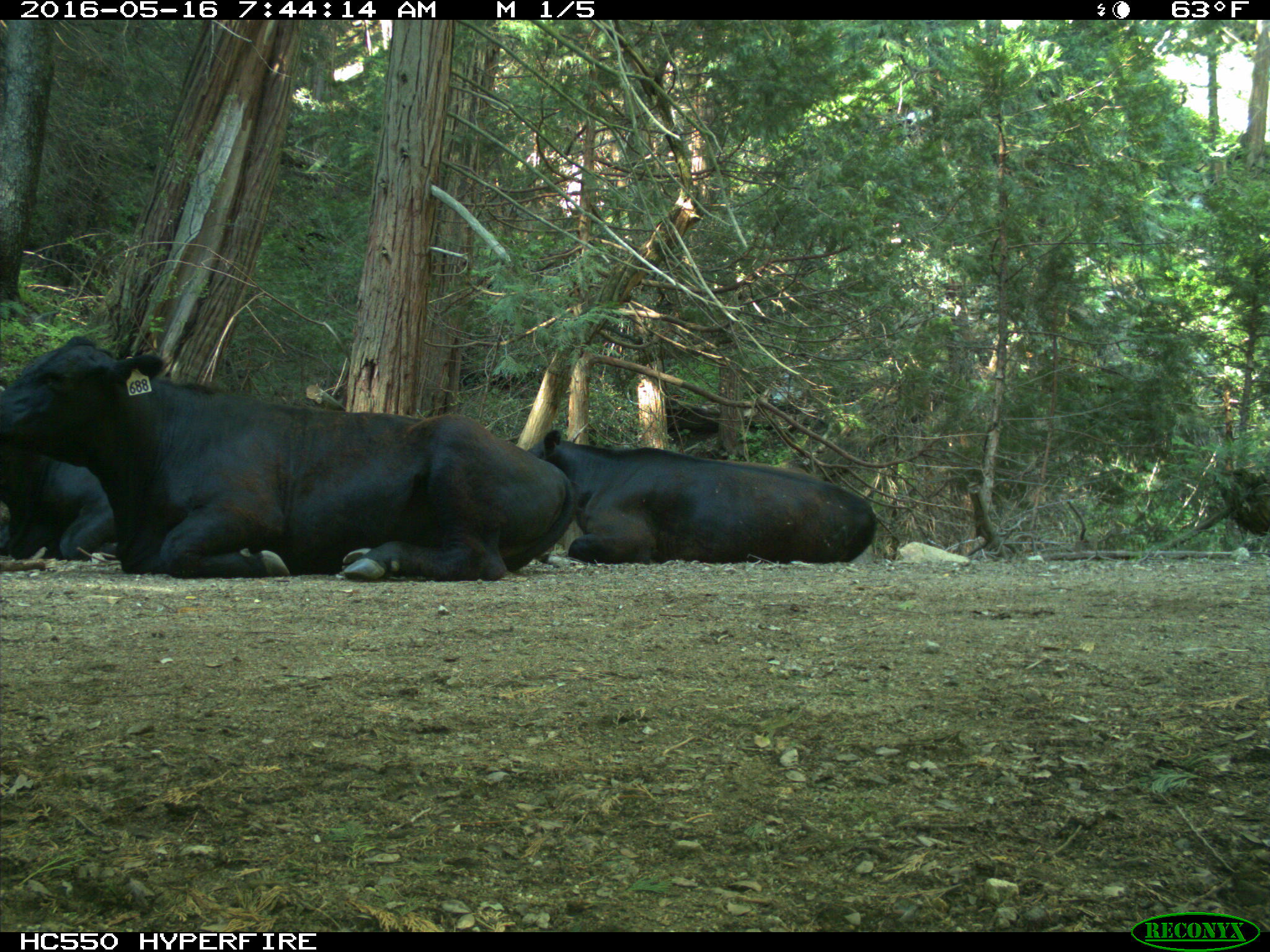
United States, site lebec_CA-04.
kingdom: Animalia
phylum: Chordata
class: Mammalia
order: Artiodactyla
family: Bovidae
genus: Bos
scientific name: Bos taurus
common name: domestic cow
Bos taurus (domestic cow).